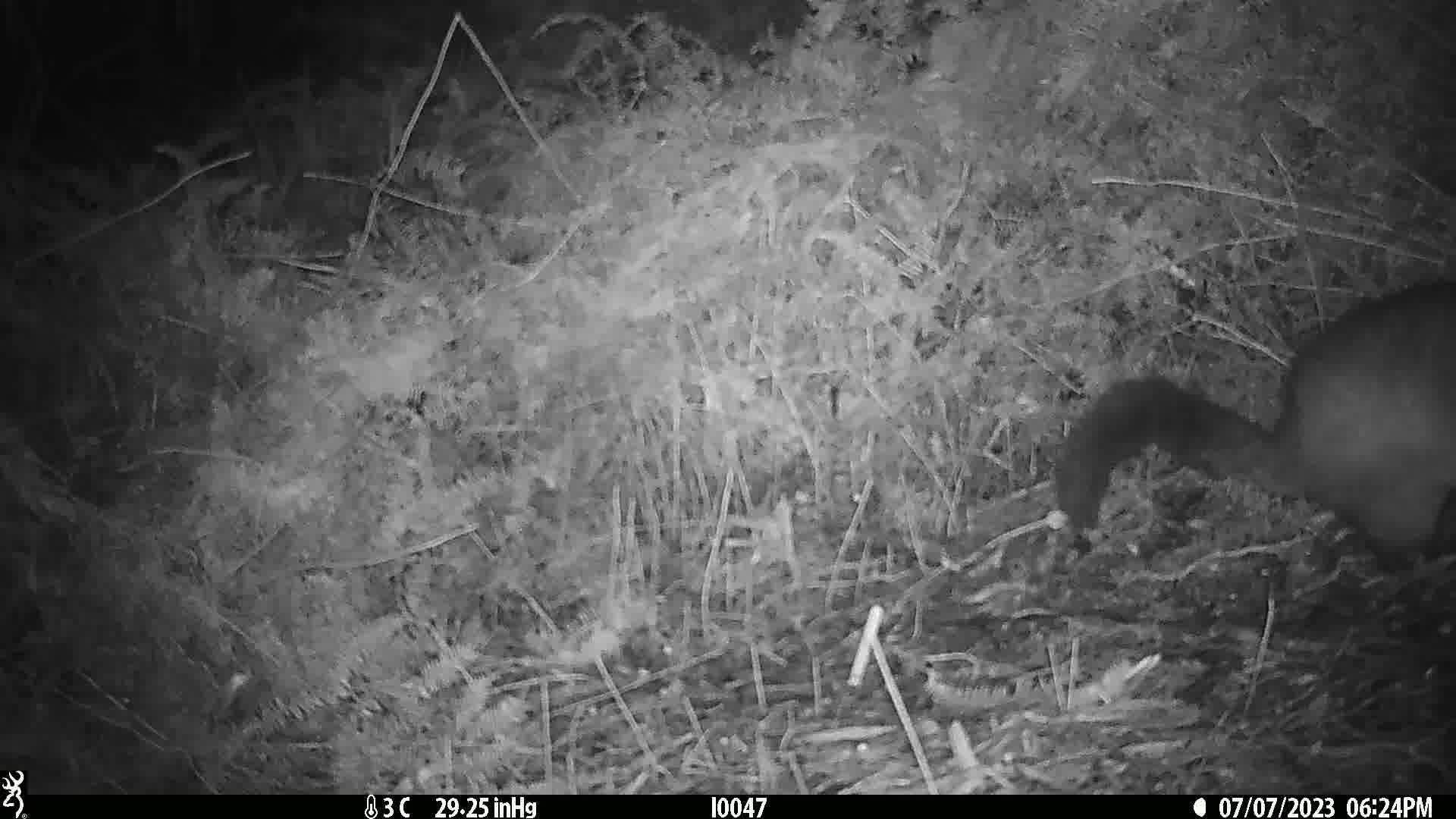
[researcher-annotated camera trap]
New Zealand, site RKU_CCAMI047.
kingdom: Animalia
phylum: Chordata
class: Mammalia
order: Diprotodontia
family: Phalangeridae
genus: Trichosurus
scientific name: Trichosurus vulpecula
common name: common brushtail possum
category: possum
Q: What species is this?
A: Possum (common brushtail possum) (Trichosurus vulpecula).